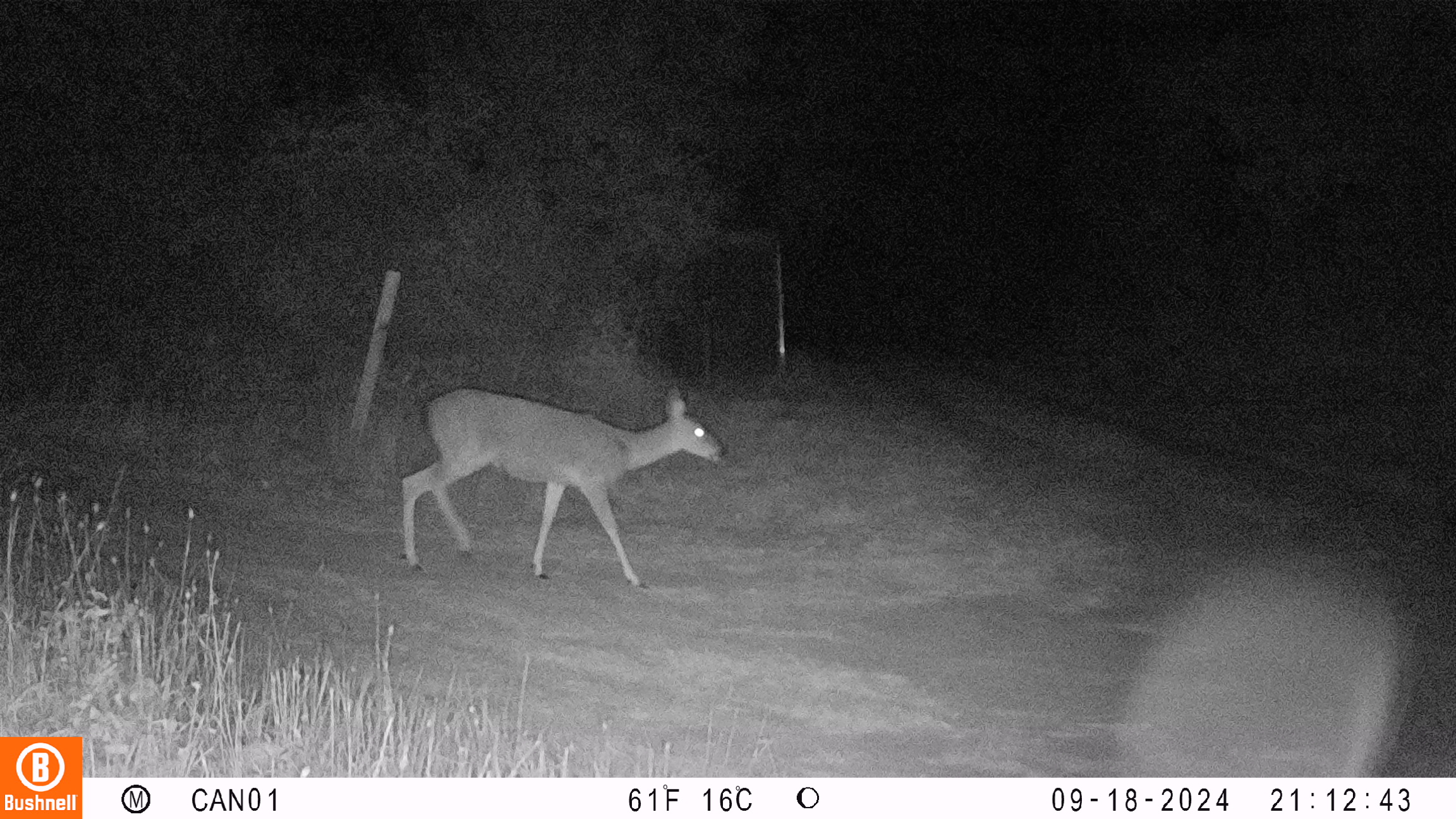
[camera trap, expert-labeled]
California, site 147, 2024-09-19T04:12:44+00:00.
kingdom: Animalia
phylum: Chordata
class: Mammalia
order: Artiodactyla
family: Cervidae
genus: Odocoileus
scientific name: Odocoileus hemionus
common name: mule deer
Mule deer (Odocoileus hemionus).